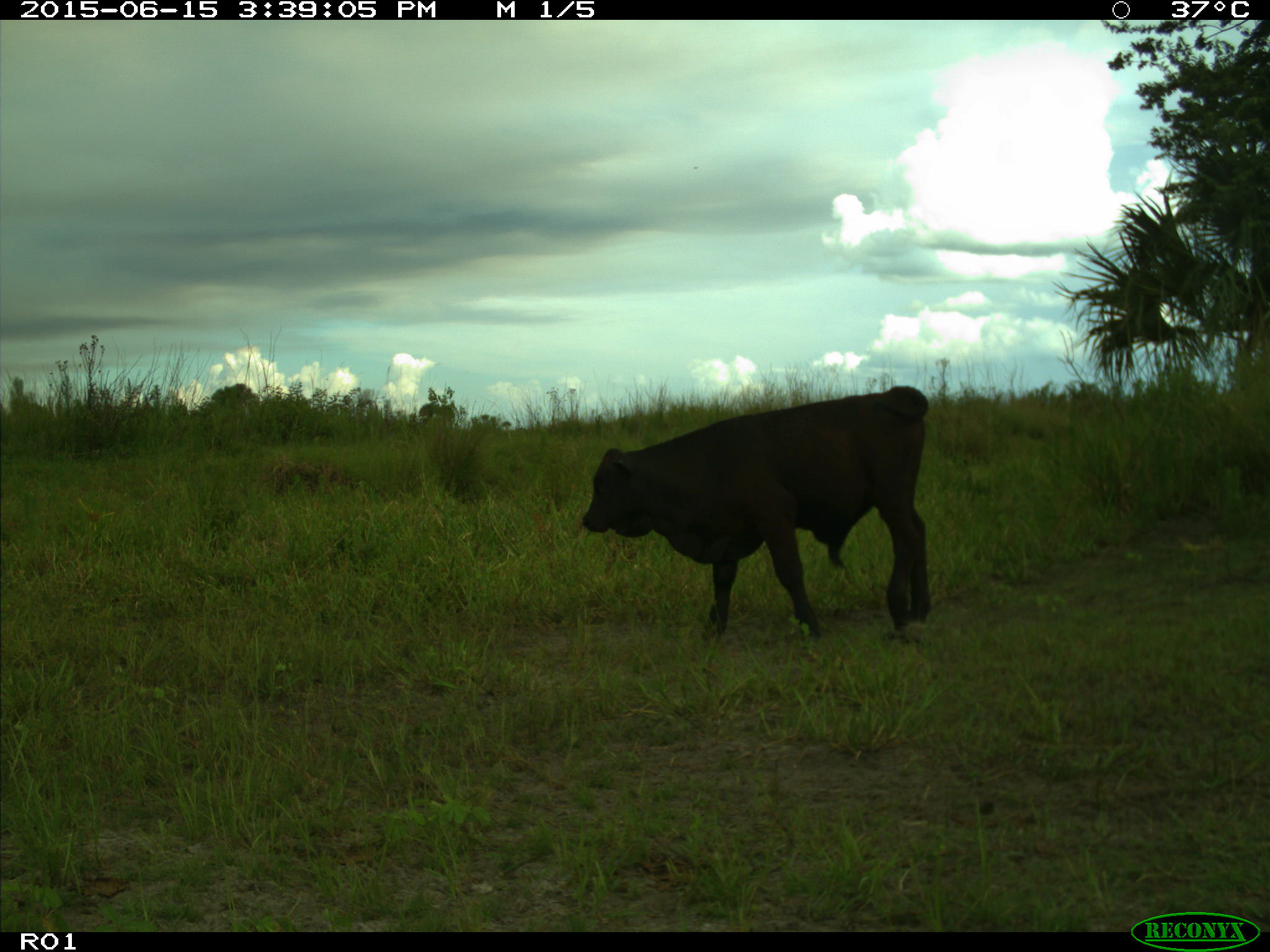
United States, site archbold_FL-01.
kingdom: Animalia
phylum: Chordata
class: Mammalia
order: Artiodactyla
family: Bovidae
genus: Bos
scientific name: Bos taurus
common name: domestic cow